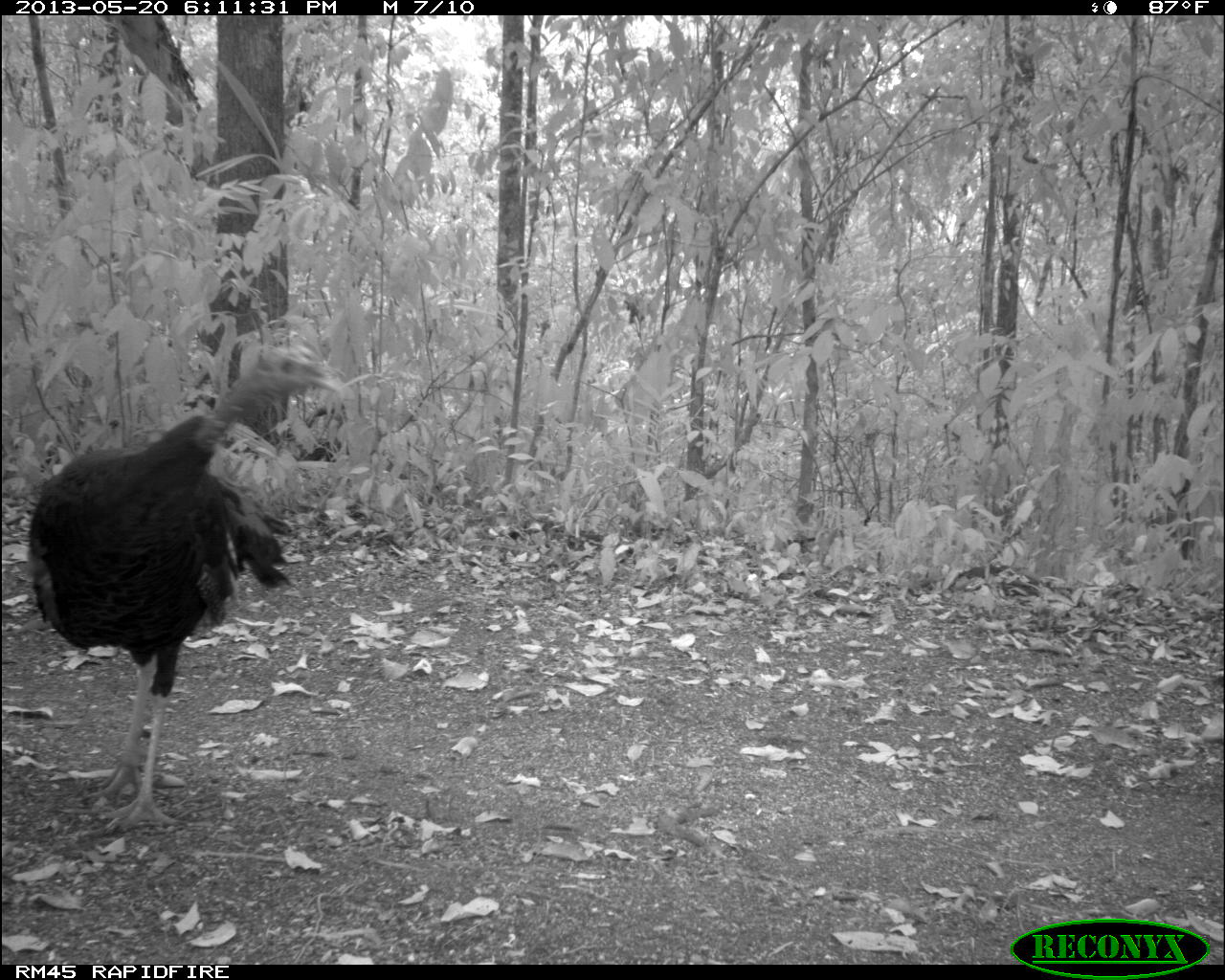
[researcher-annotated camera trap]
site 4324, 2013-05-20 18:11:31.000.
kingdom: Animalia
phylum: Chordata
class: Aves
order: Galliformes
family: Phasianidae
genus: Meleagris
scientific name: Meleagris ocellata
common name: ocellated turkey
Meleagris ocellata (ocellated turkey), count 1, sex female.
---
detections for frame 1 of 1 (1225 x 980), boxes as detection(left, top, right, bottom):
meleagris ocellata: detection(26, 340, 342, 837)